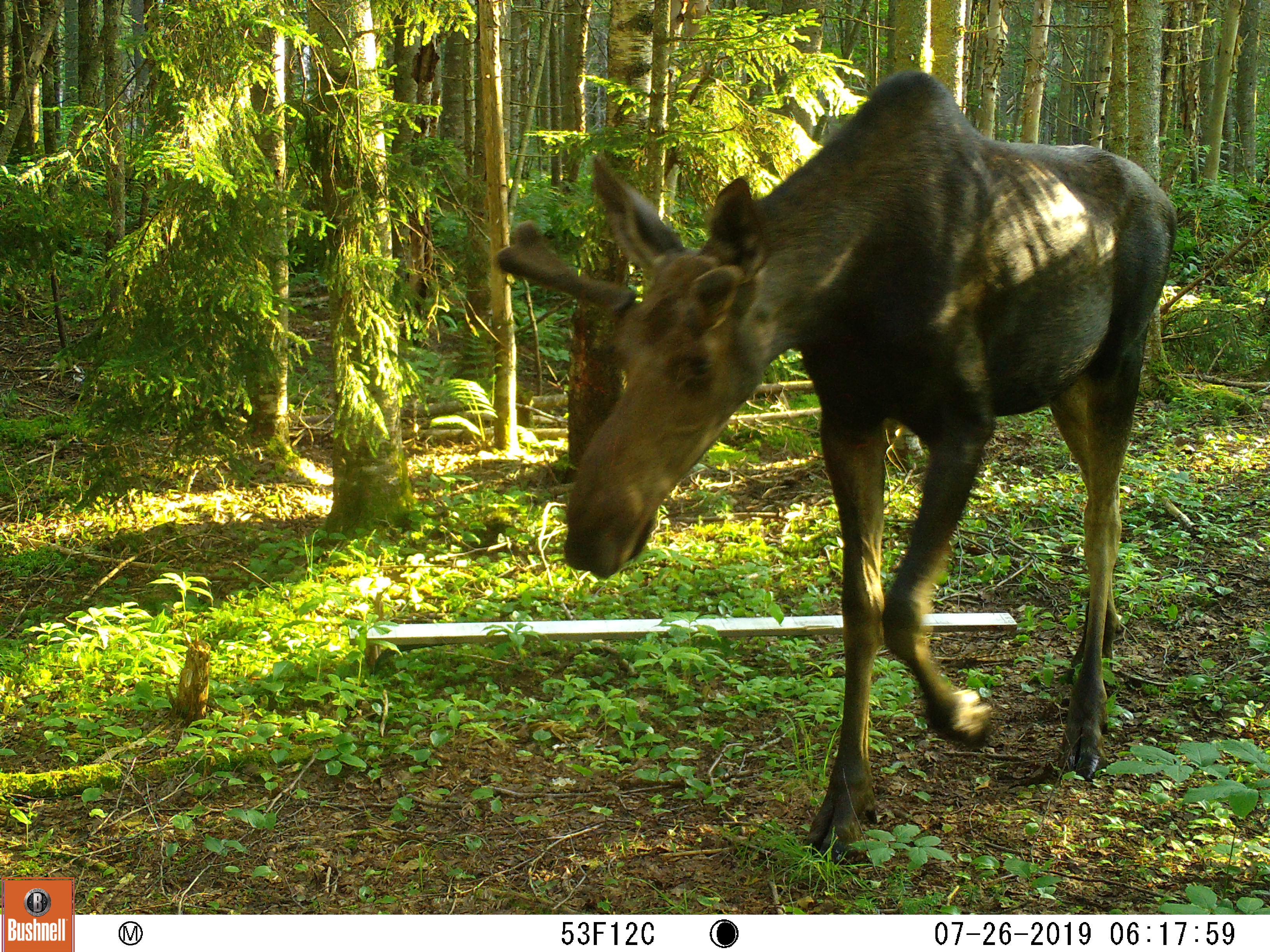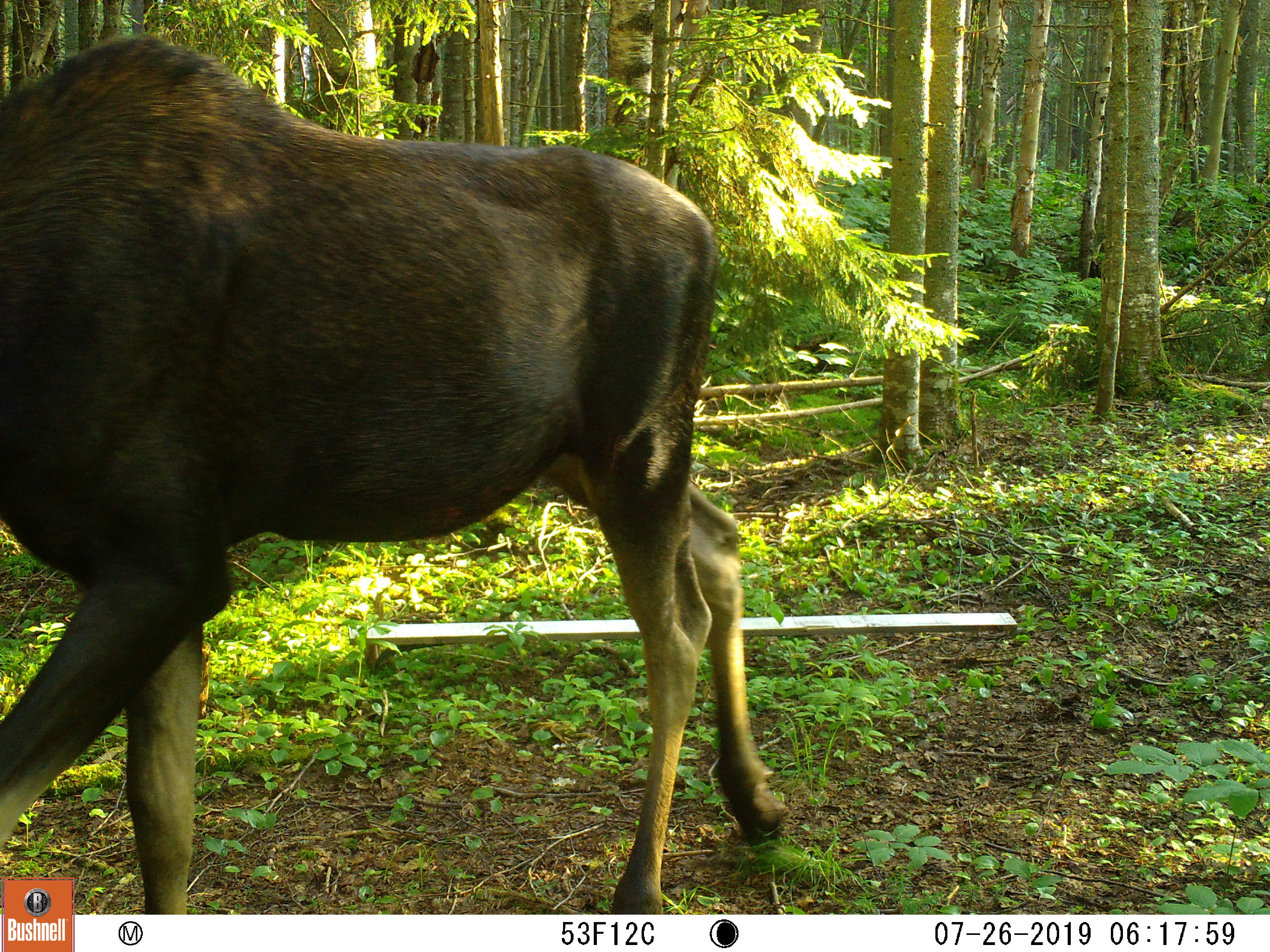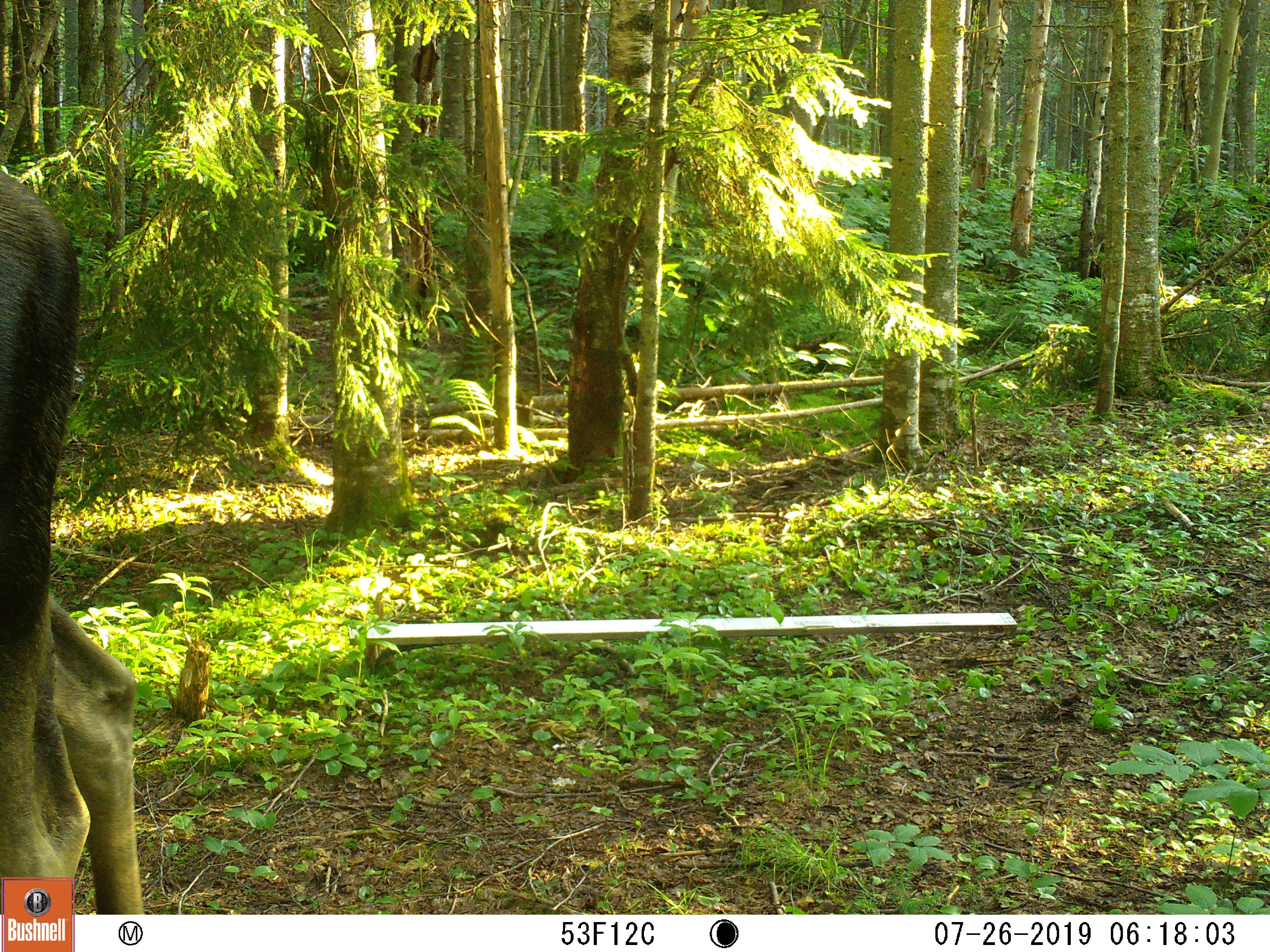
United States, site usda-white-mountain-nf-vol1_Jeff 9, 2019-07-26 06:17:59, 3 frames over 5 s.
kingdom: Animalia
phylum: Chordata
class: Mammalia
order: Artiodactyla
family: Cervidae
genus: Alces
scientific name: Alces alces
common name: moose